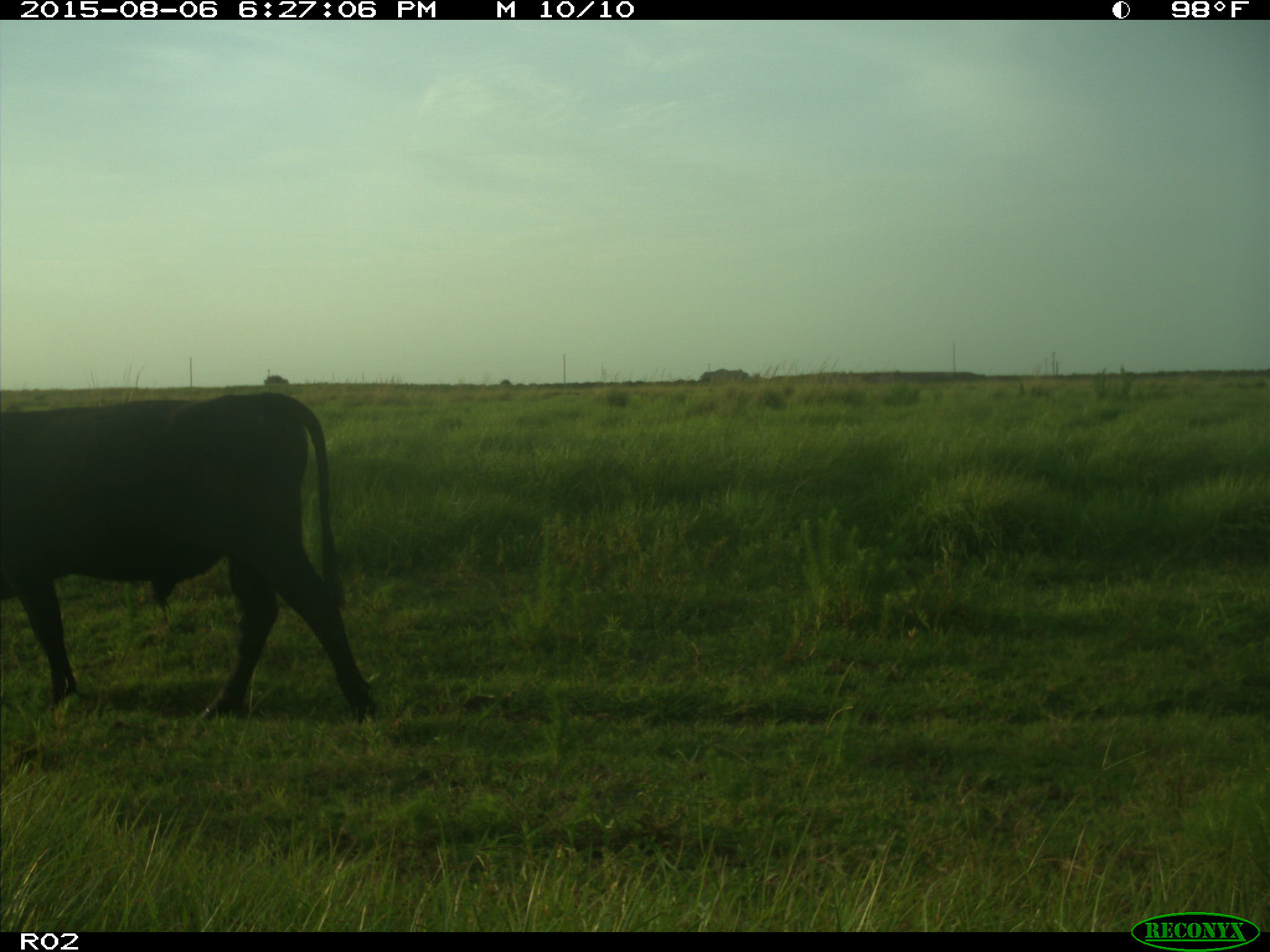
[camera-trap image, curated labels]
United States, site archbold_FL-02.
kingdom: Animalia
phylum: Chordata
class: Mammalia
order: Artiodactyla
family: Bovidae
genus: Bos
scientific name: Bos taurus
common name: domestic cow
Bos taurus (domestic cow).